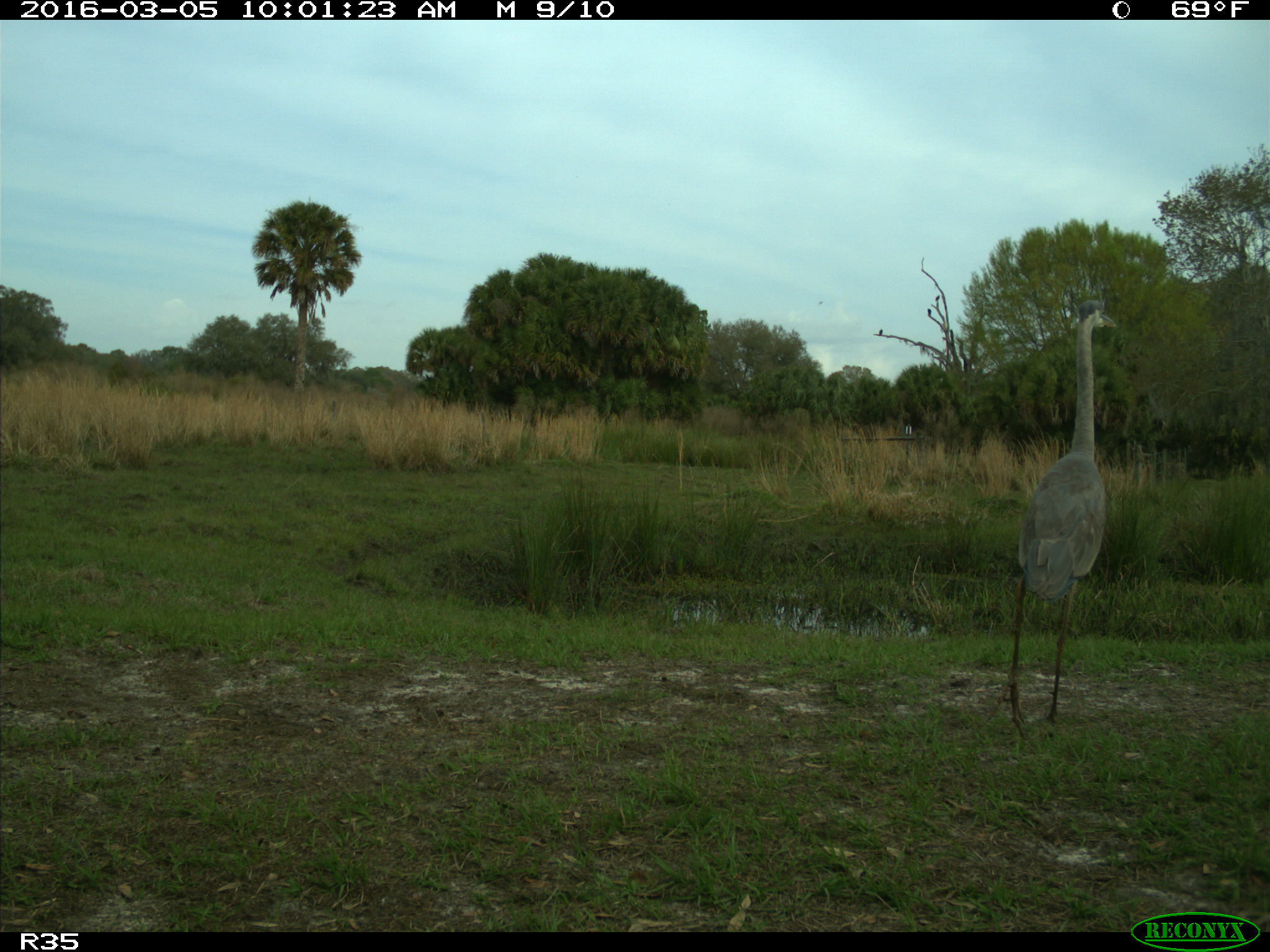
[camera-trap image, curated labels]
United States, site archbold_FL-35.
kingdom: Animalia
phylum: Chordata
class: Aves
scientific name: Aves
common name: birds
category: unidentified bird